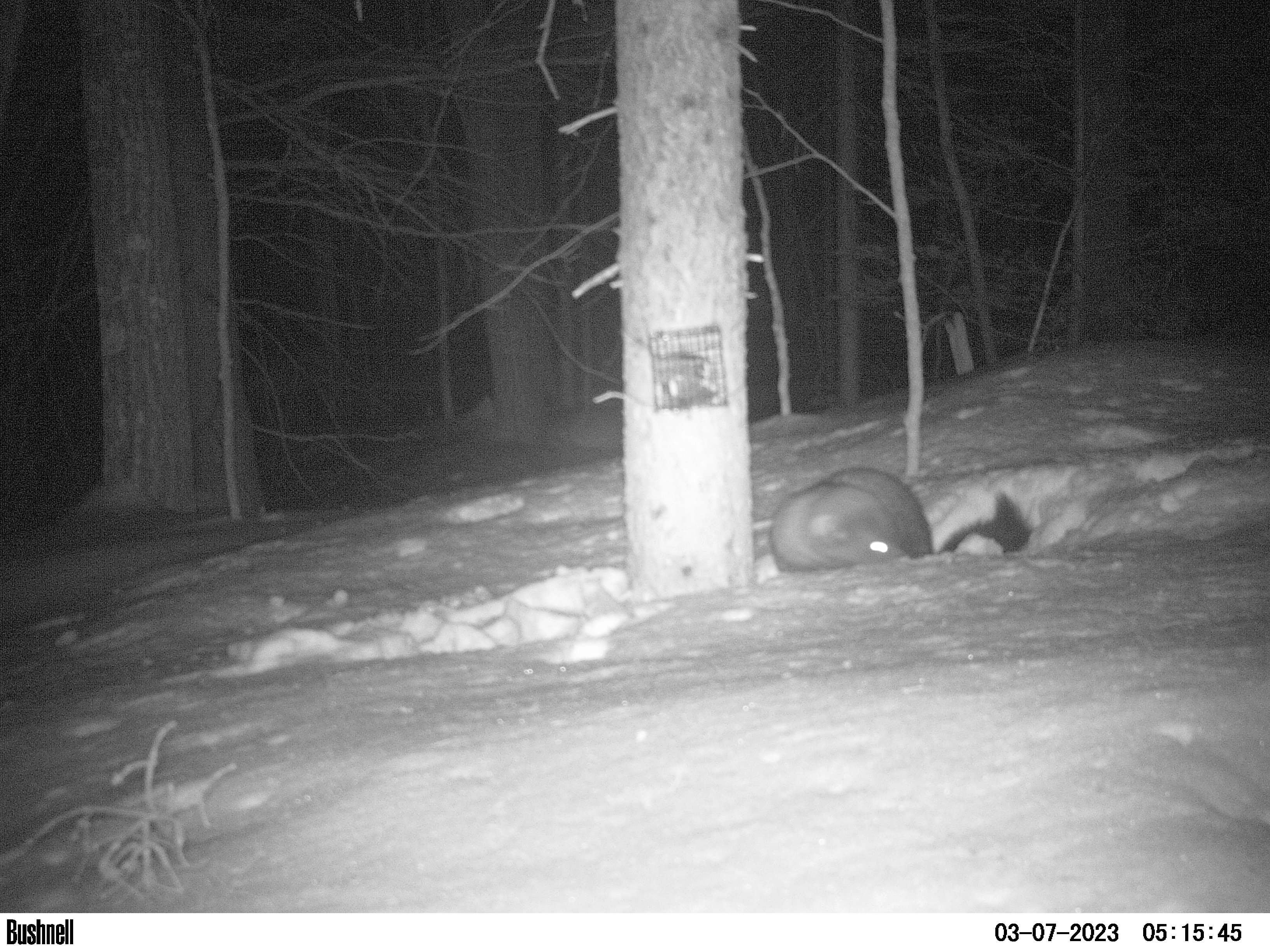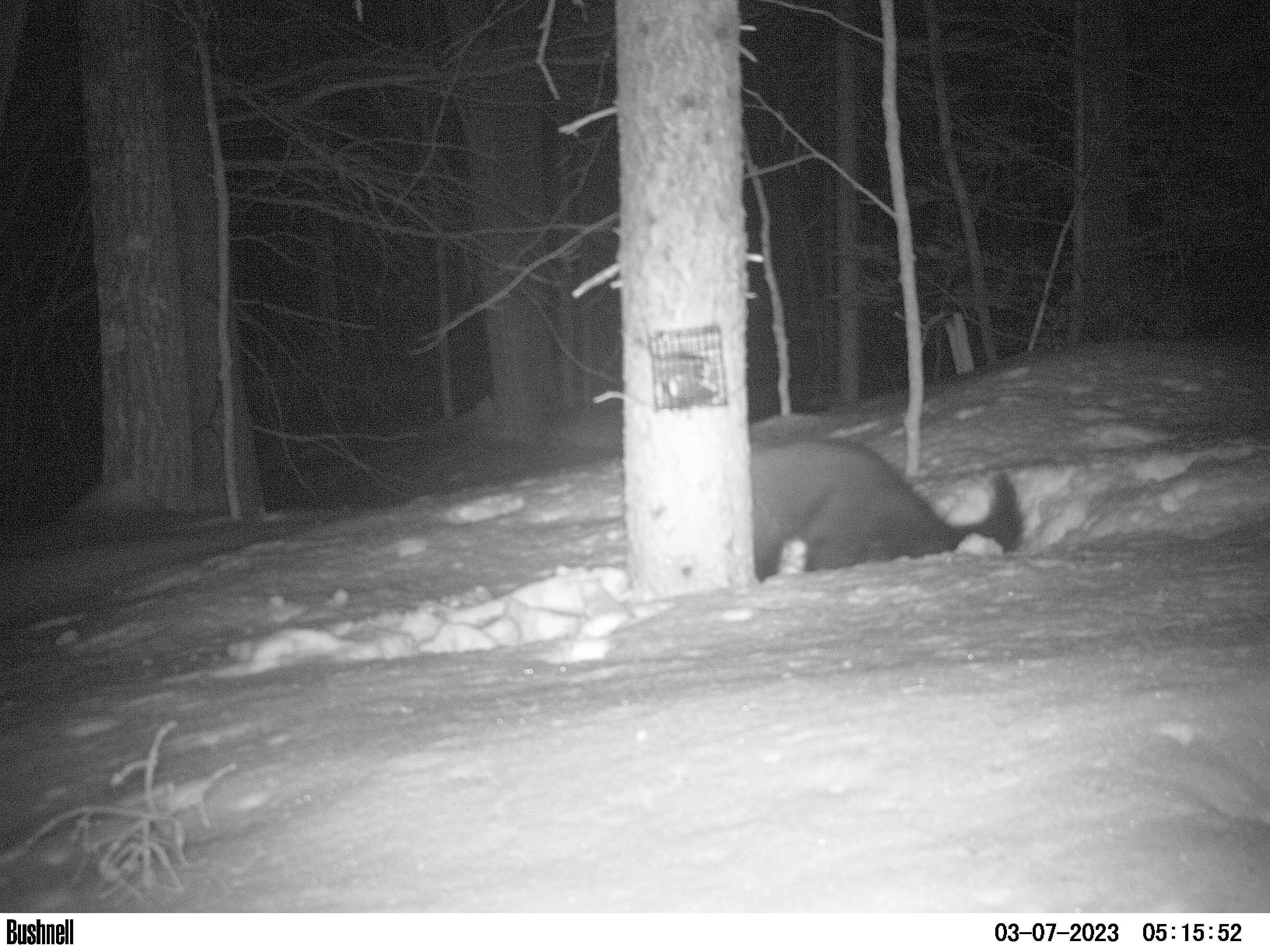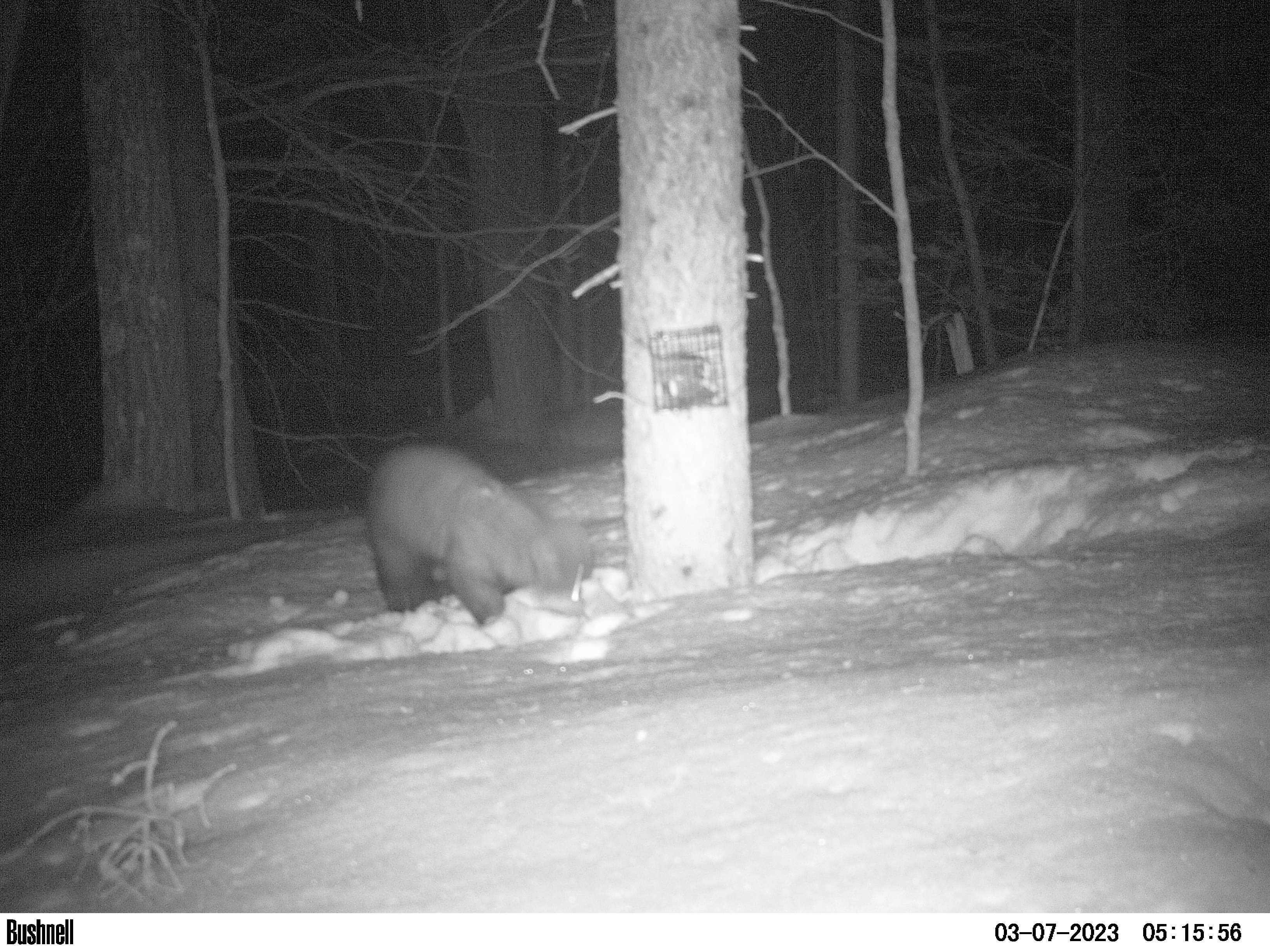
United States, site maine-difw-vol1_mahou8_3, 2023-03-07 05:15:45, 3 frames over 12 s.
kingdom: Animalia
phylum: Chordata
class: Mammalia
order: Carnivora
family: Mustelidae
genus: Pekania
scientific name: Pekania pennanti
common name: fisher